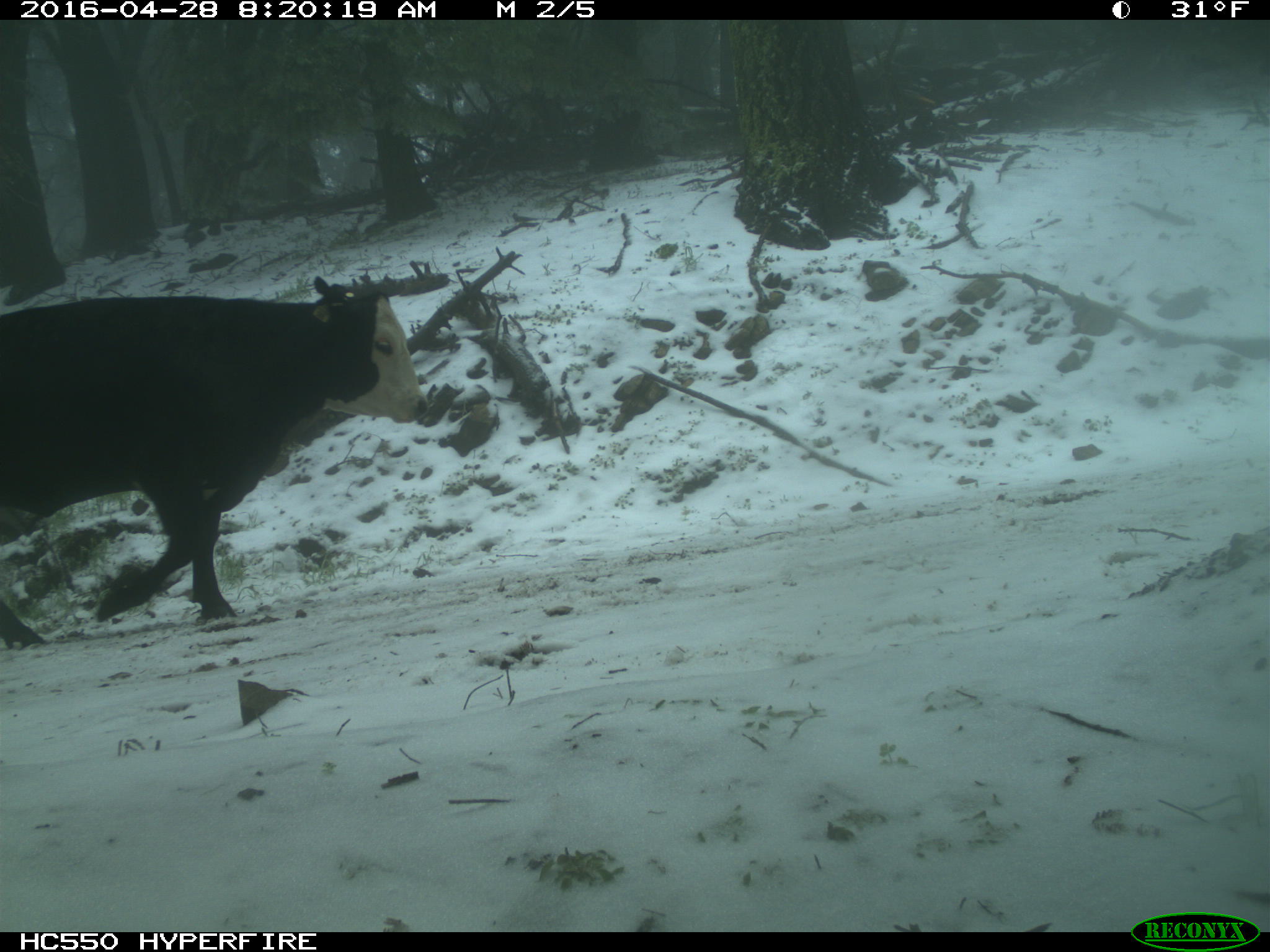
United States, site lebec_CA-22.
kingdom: Animalia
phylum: Chordata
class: Mammalia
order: Artiodactyla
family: Bovidae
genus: Bos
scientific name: Bos taurus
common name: domestic cow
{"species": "Bos taurus (domestic cow)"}